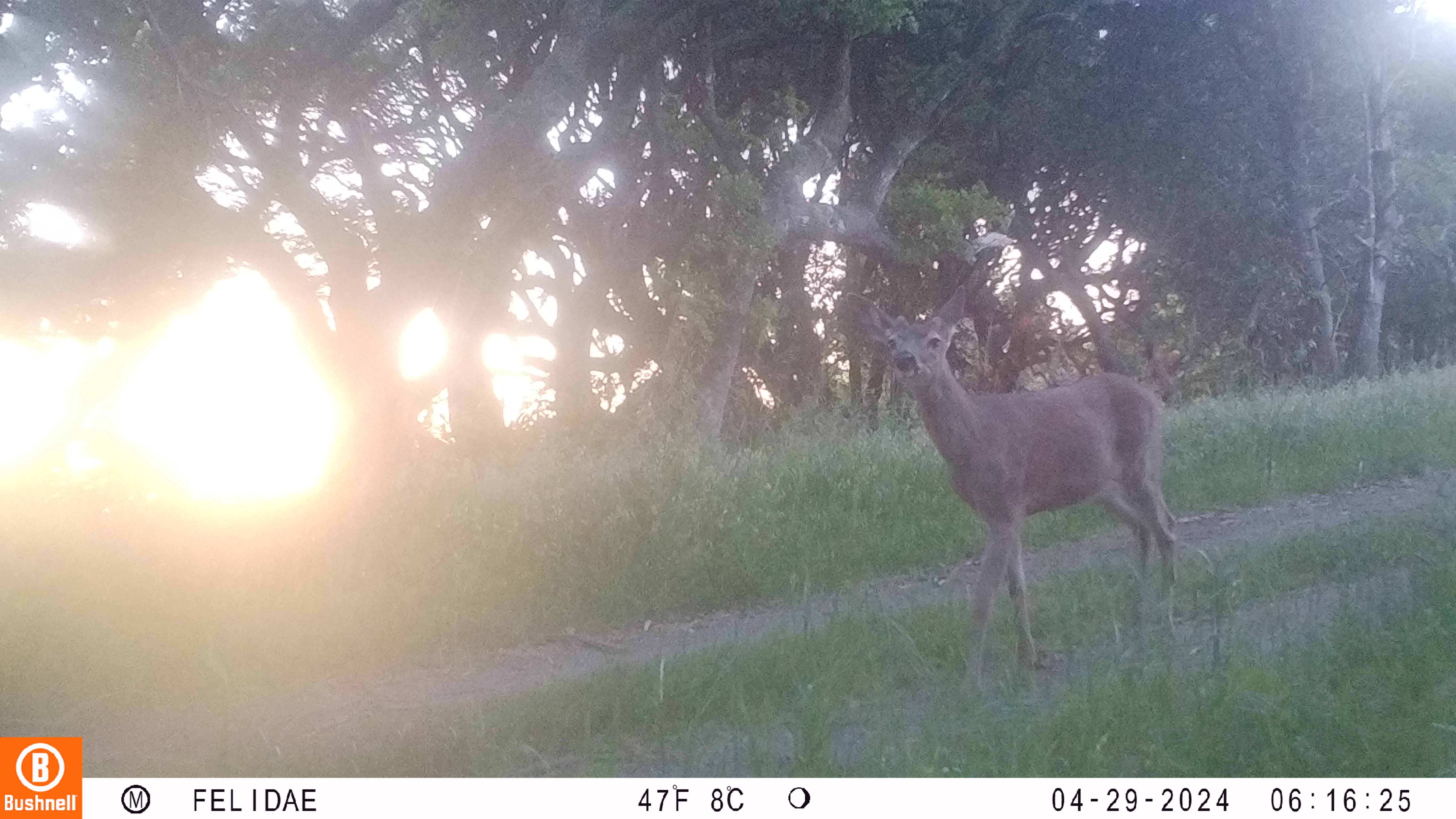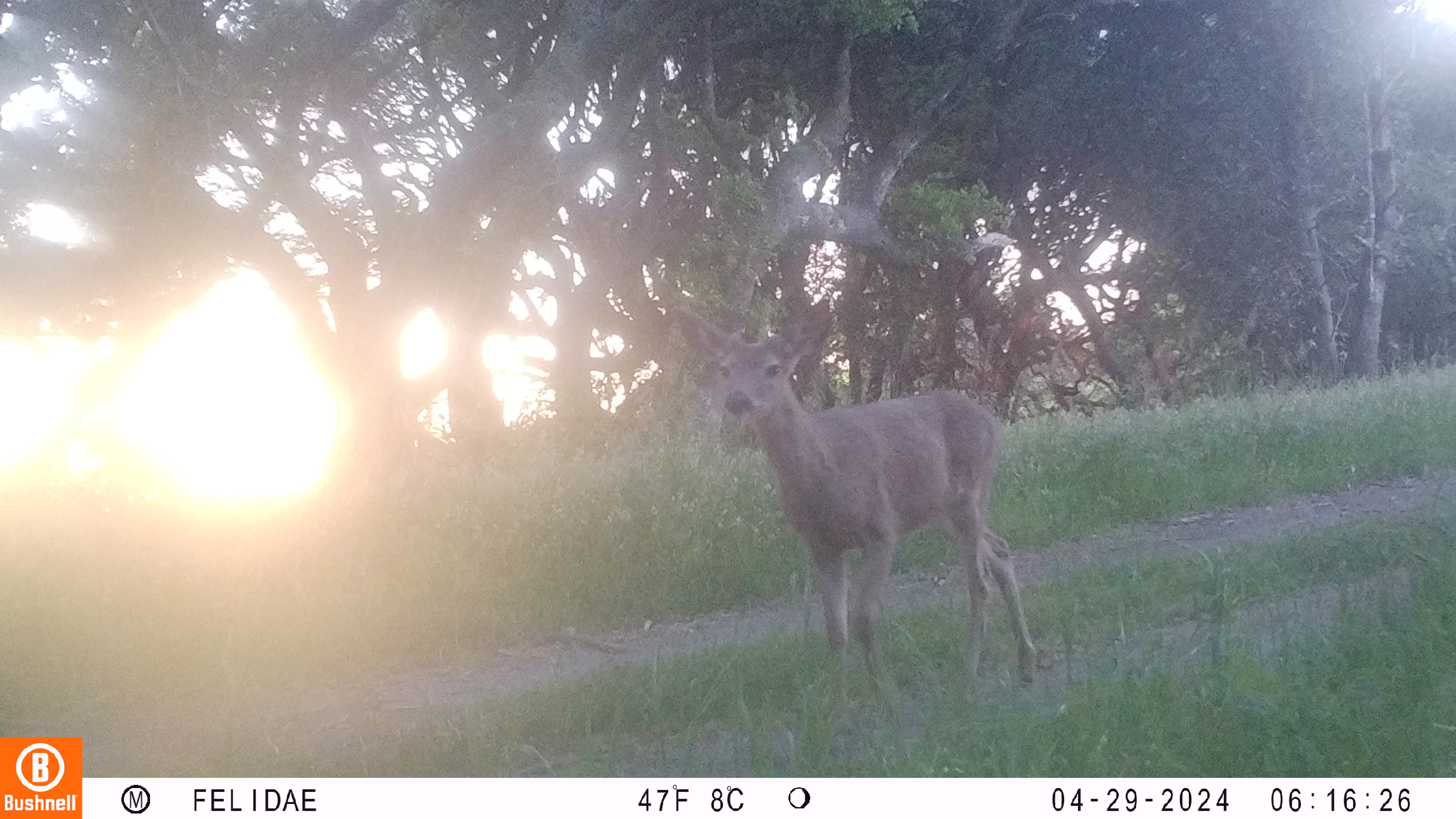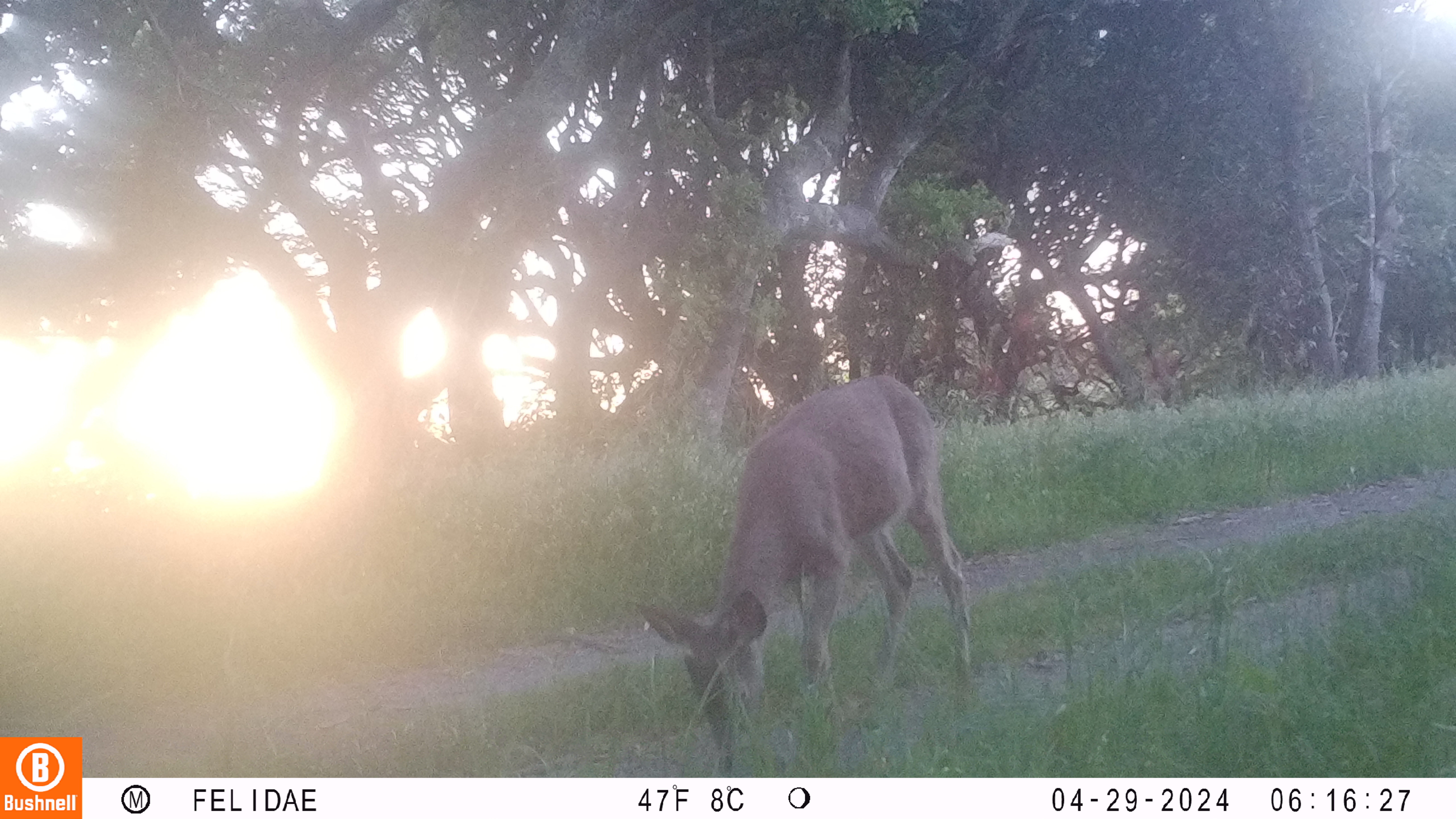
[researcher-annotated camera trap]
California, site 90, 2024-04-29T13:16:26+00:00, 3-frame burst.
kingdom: Animalia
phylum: Chordata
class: Mammalia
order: Artiodactyla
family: Cervidae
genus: Odocoileus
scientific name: Odocoileus hemionus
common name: mule deer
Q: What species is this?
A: Mule deer (Odocoileus hemionus).